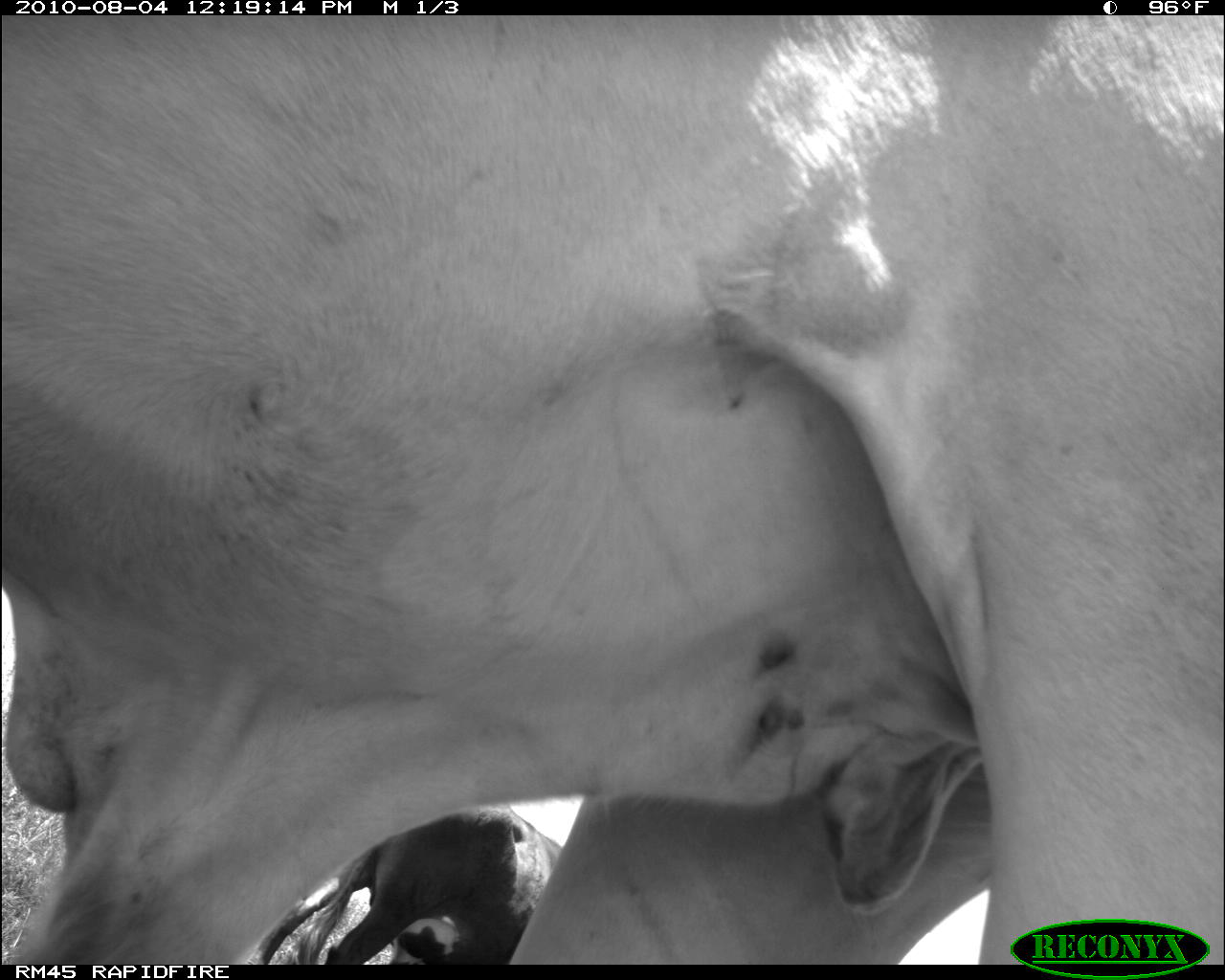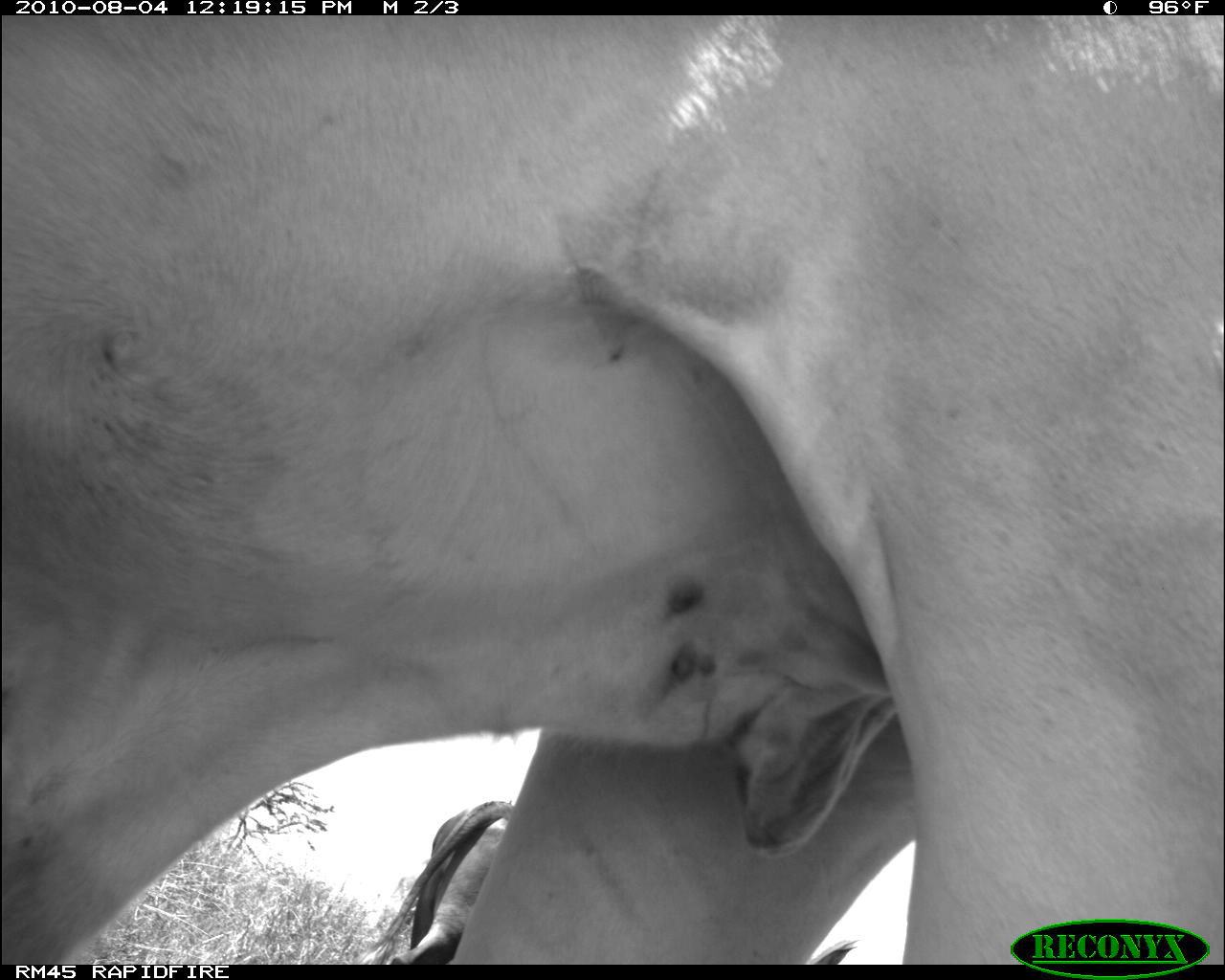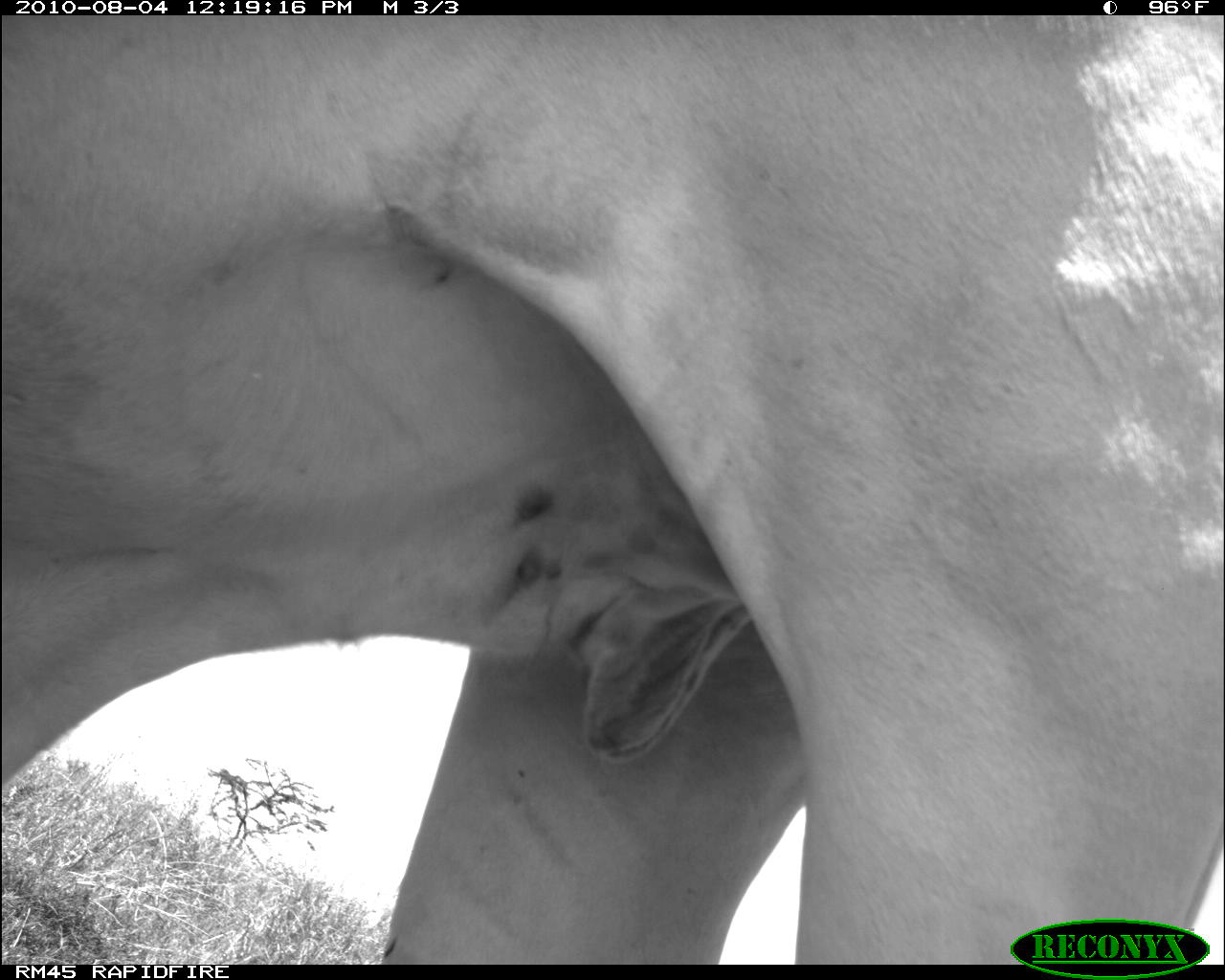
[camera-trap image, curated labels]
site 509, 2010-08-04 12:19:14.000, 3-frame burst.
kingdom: Animalia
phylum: Chordata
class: Mammalia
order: Artiodactyla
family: Bovidae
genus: Bos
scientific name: Bos taurus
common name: domestic cattle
Bos taurus (domestic cattle), count 2.